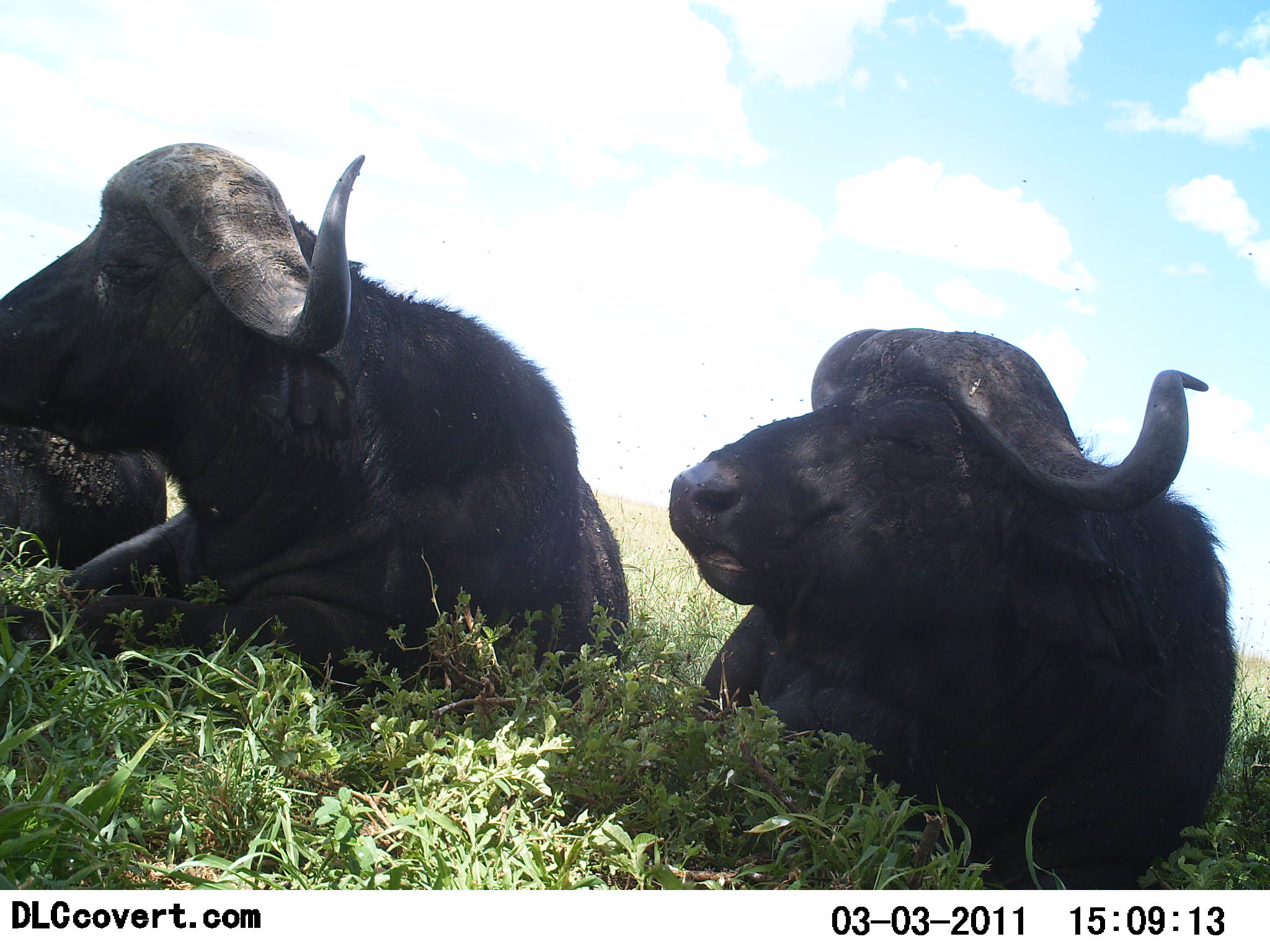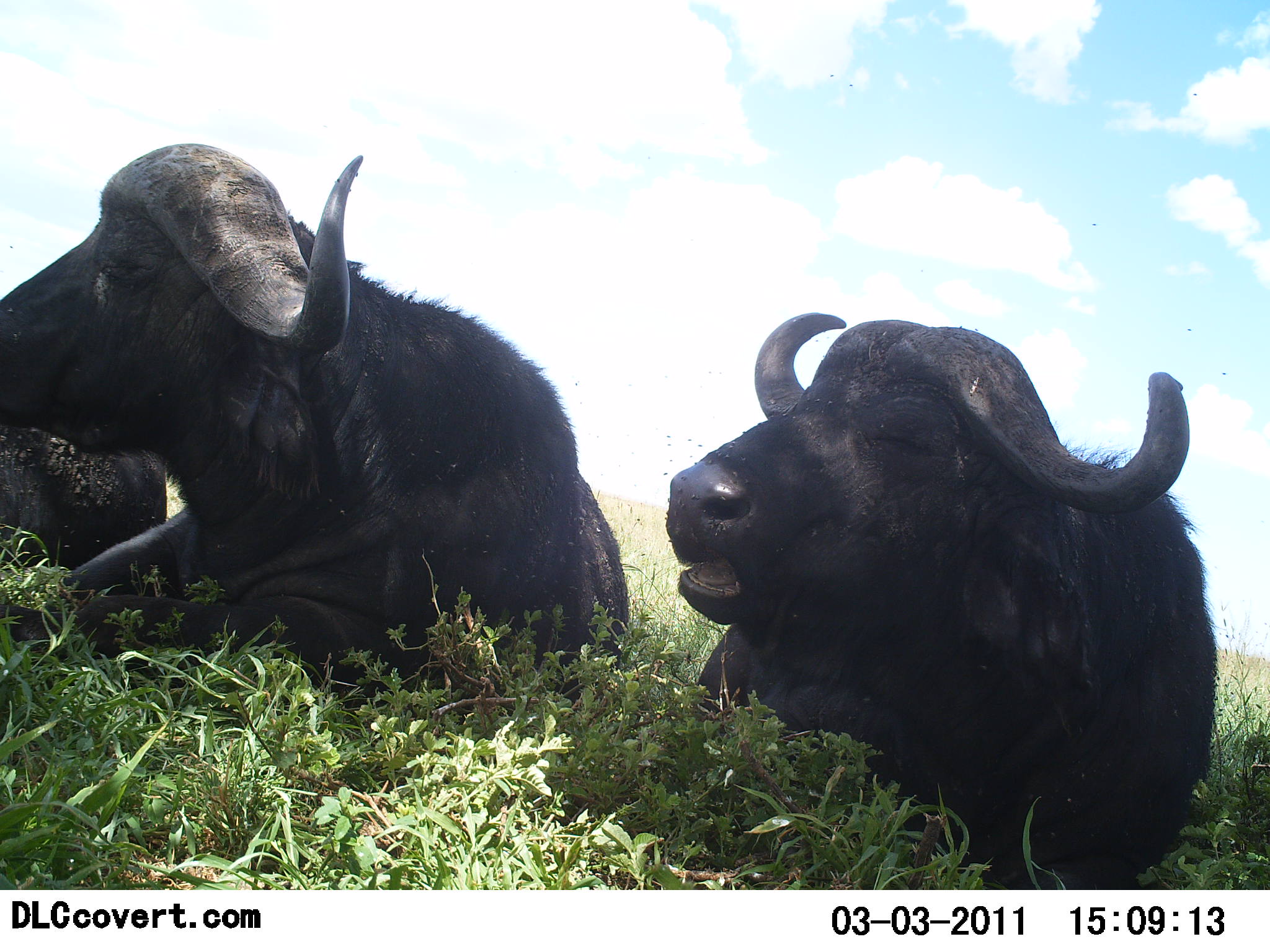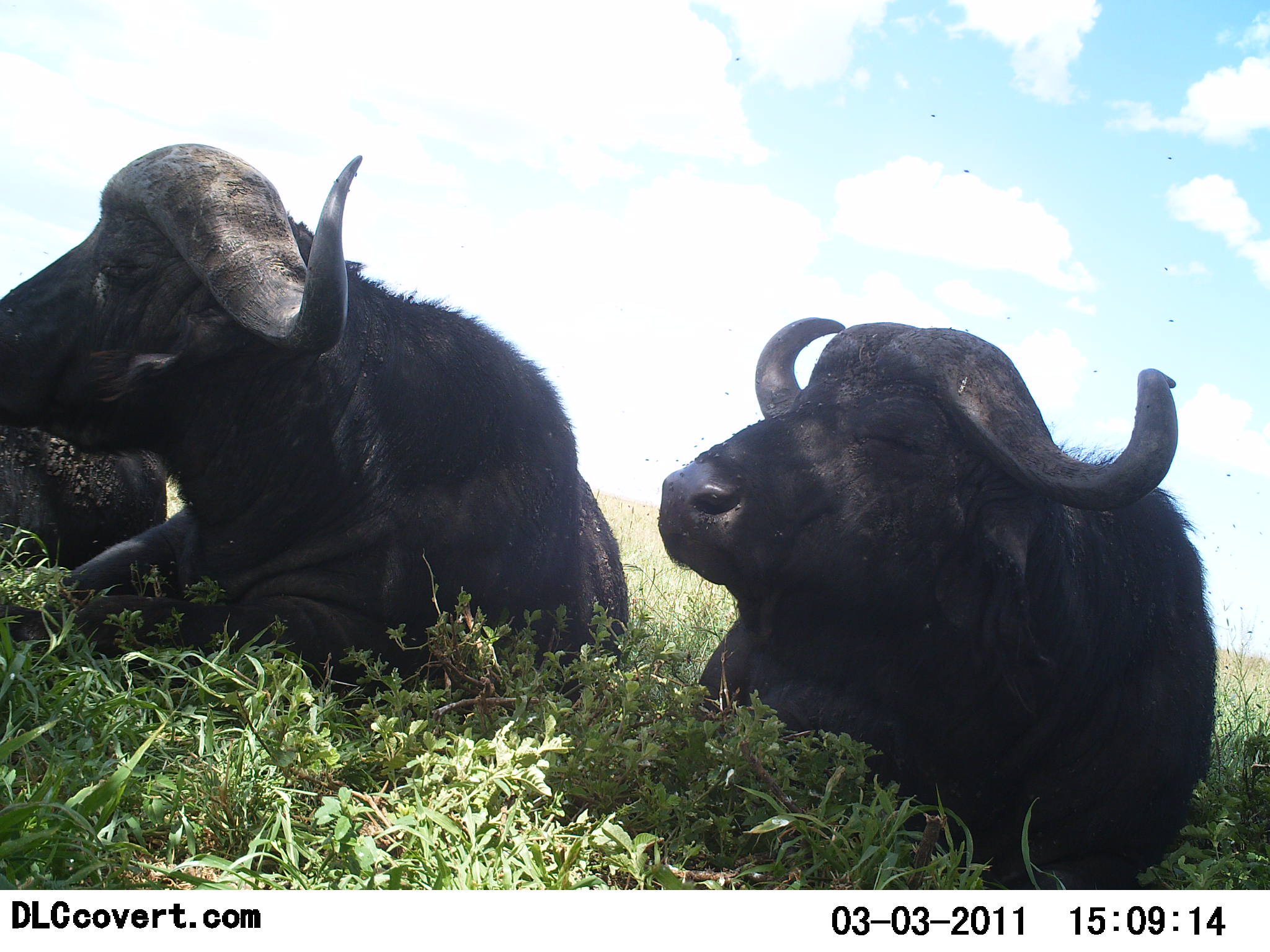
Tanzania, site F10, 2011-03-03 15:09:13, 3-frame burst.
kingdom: Animalia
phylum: Chordata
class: Mammalia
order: Artiodactyla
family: Bovidae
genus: Syncerus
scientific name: Syncerus caffer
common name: cape buffalo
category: buffalo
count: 3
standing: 0%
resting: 91%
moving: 0%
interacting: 9%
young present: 0%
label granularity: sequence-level